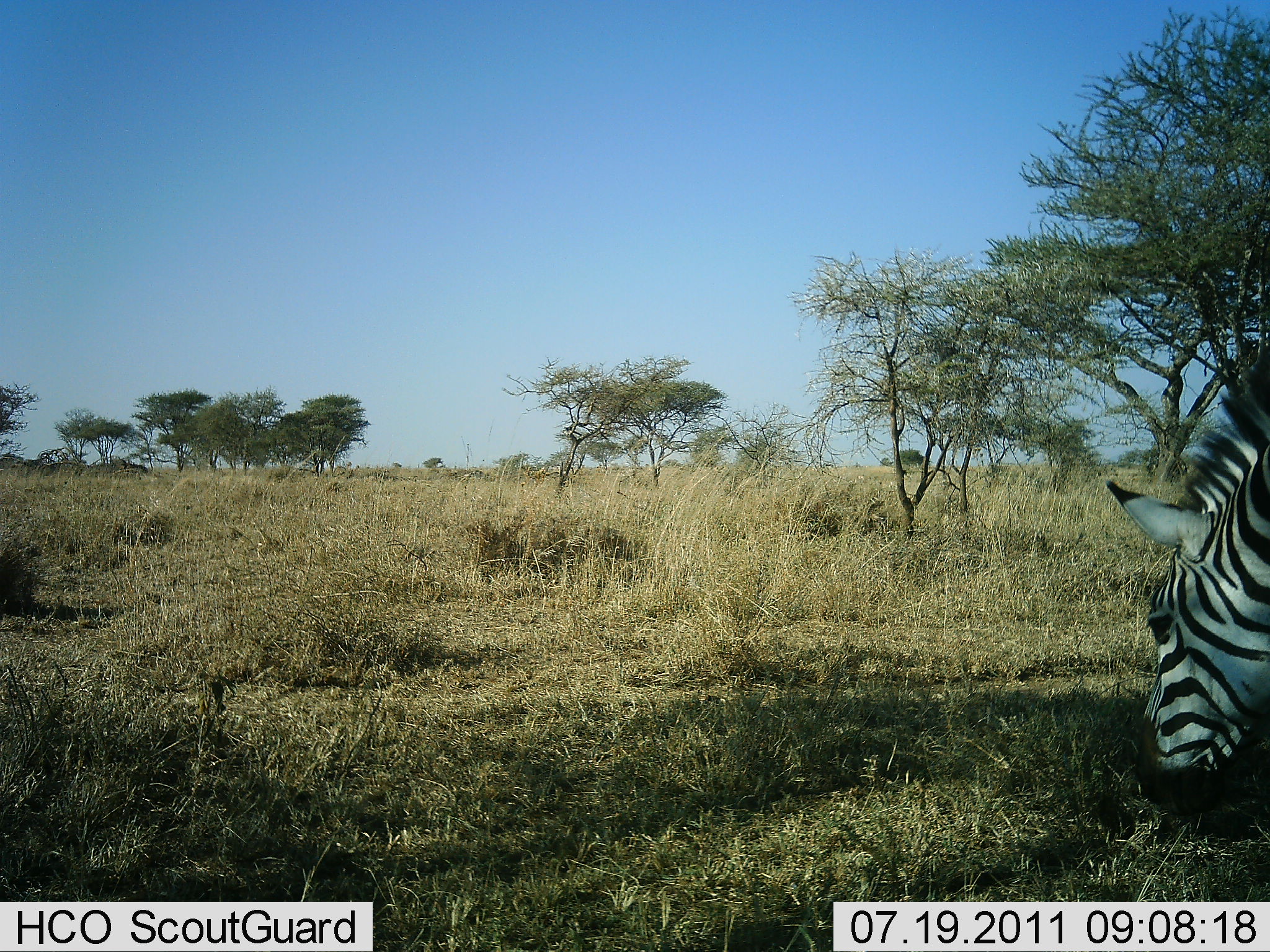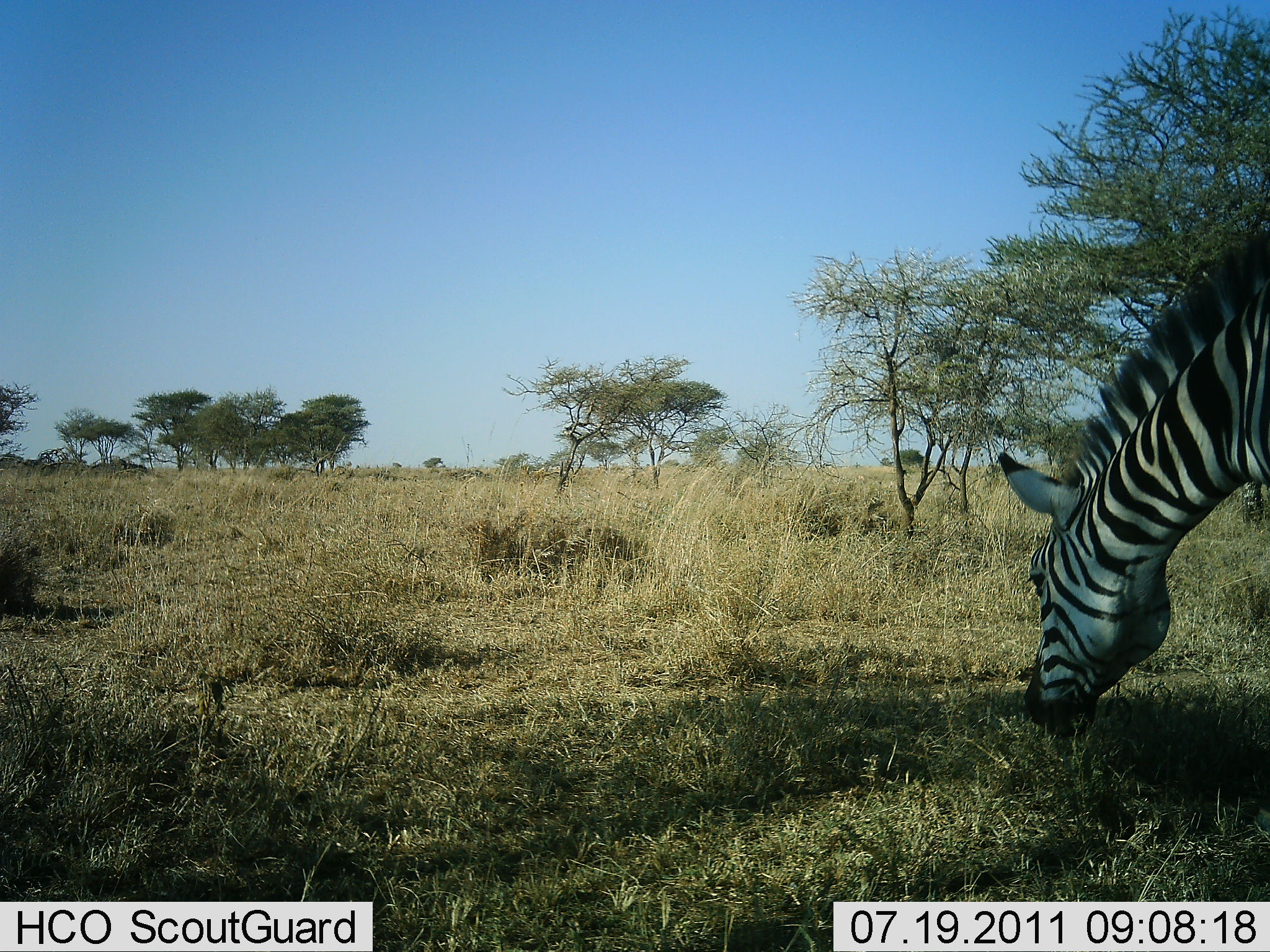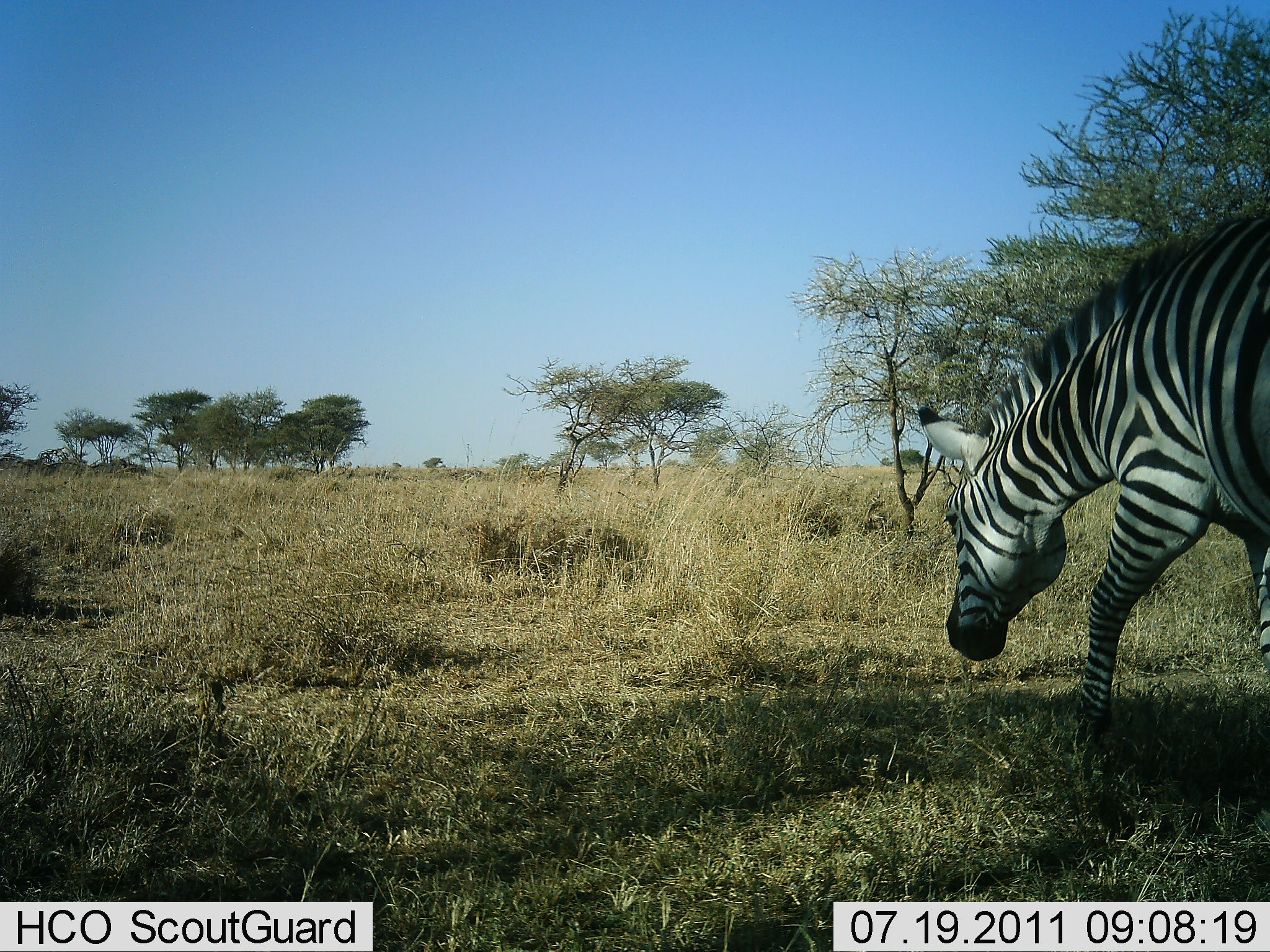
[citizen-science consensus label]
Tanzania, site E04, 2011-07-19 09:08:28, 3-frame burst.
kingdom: Animalia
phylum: Chordata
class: Mammalia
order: Perissodactyla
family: Equidae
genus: Equus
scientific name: Equus quagga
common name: plains zebra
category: zebra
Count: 1.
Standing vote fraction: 9%.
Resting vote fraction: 0%.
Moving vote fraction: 36%.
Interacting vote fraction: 0%.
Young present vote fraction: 0%.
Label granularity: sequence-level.